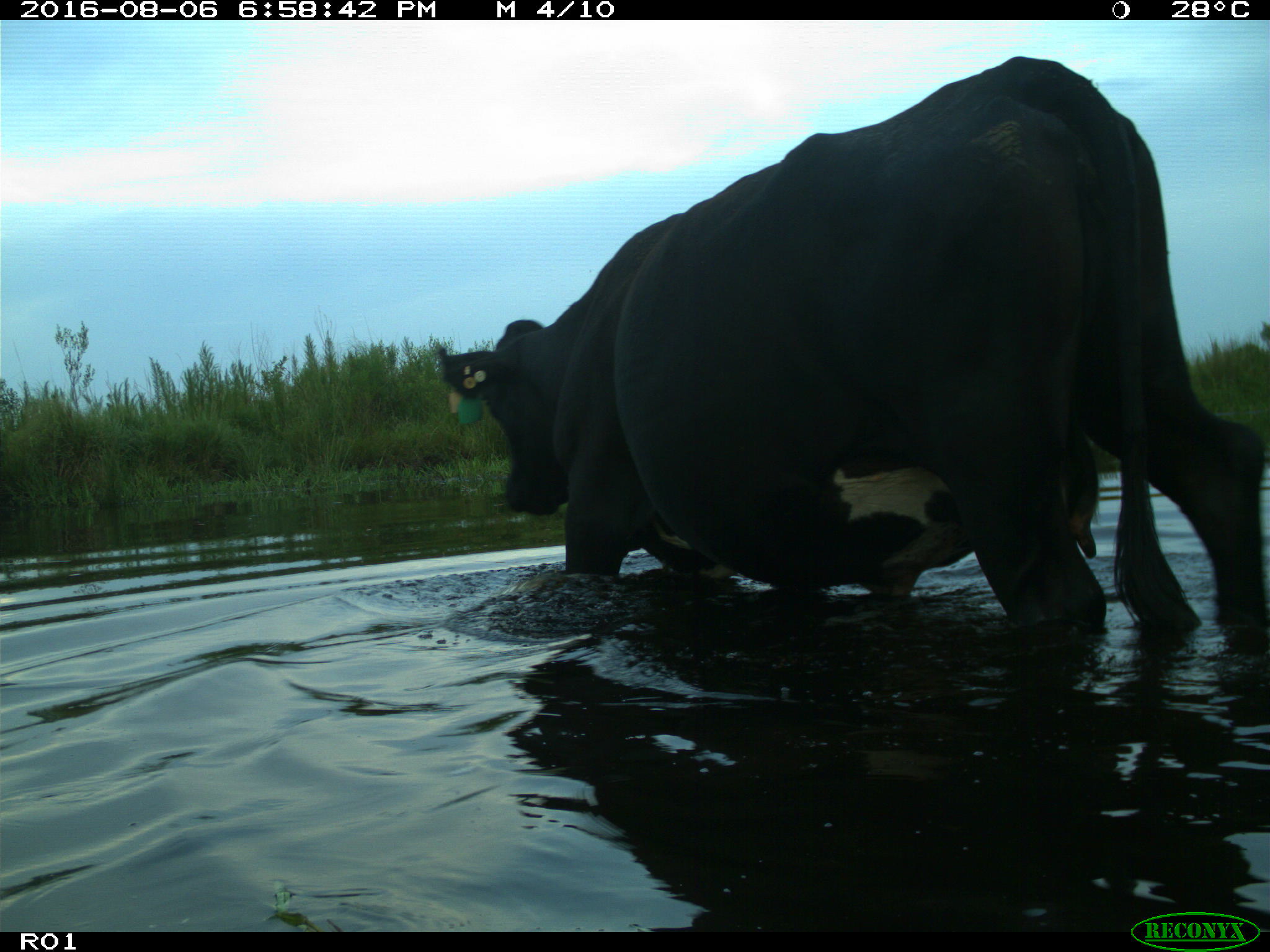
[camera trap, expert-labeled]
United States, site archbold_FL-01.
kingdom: Animalia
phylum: Chordata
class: Mammalia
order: Artiodactyla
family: Bovidae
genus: Bos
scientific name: Bos taurus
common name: domestic cow